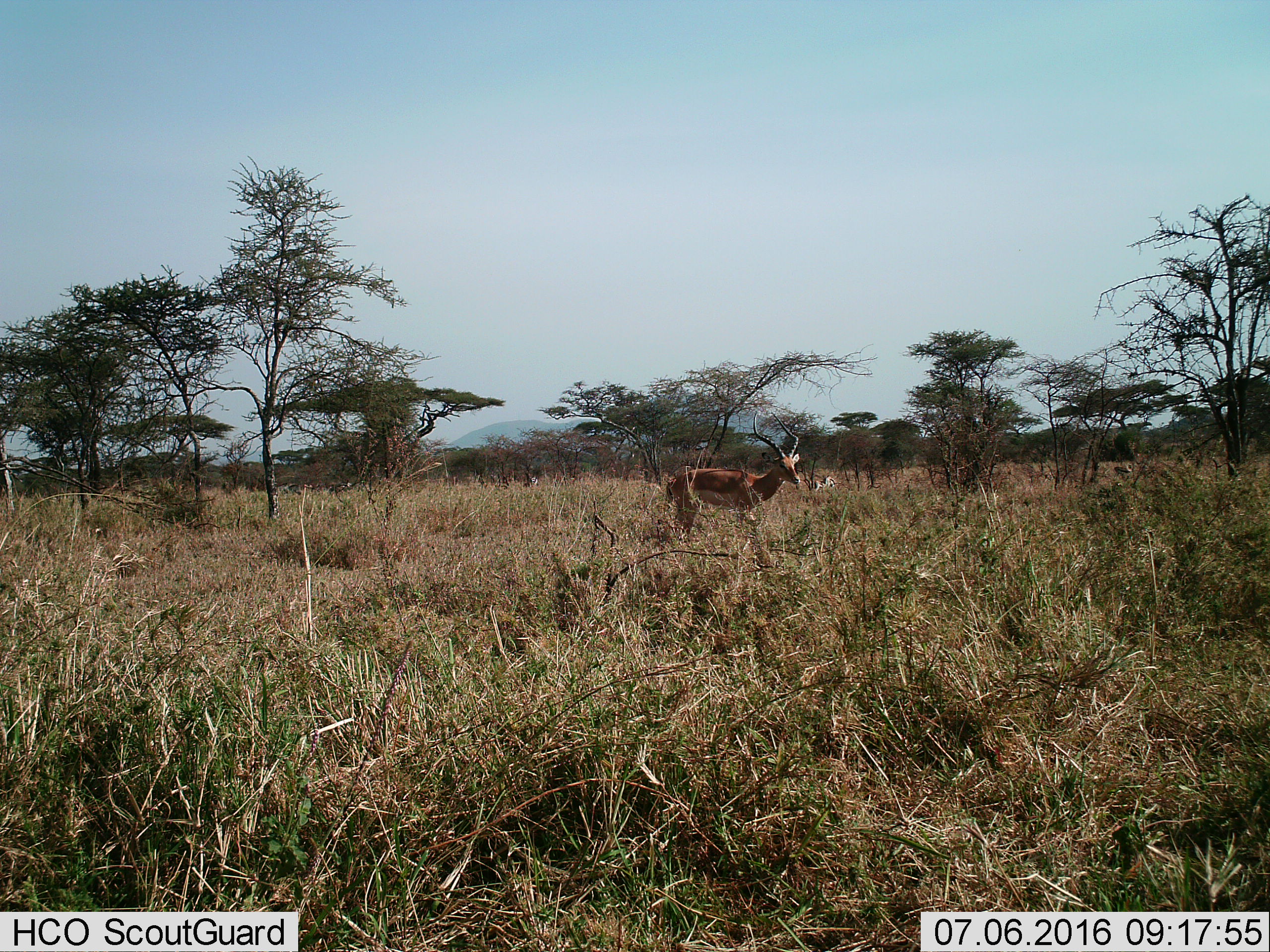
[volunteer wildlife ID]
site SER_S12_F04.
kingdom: Animalia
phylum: Chordata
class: Mammalia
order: Artiodactyla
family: Bovidae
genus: Aepyceros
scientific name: Aepyceros melampus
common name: impala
Impala (Aepyceros melampus), count 1. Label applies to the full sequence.